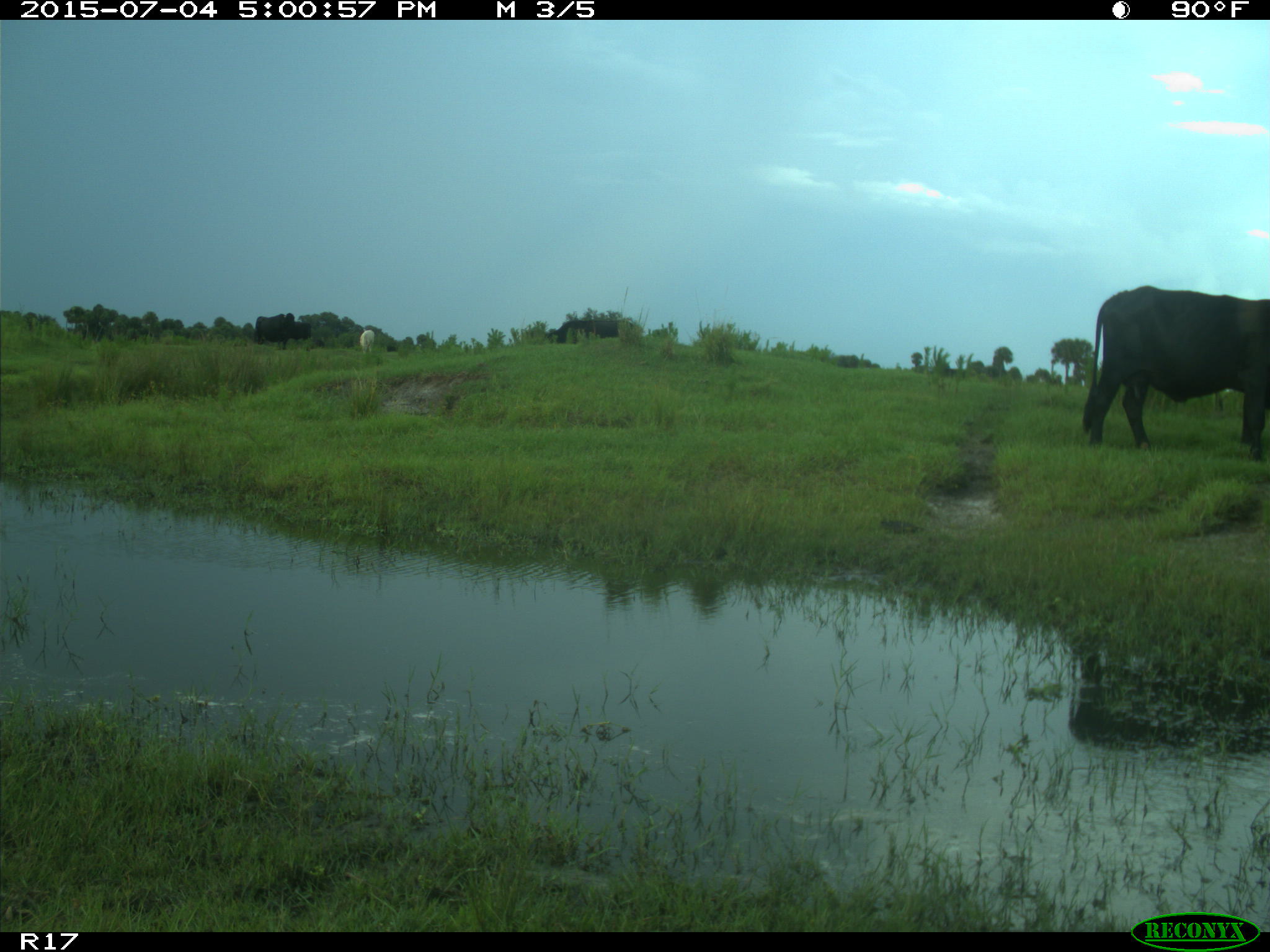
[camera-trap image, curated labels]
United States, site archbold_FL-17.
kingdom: Animalia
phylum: Chordata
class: Mammalia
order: Artiodactyla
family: Bovidae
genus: Bos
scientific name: Bos taurus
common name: domestic cow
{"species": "Bos taurus (domestic cow)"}